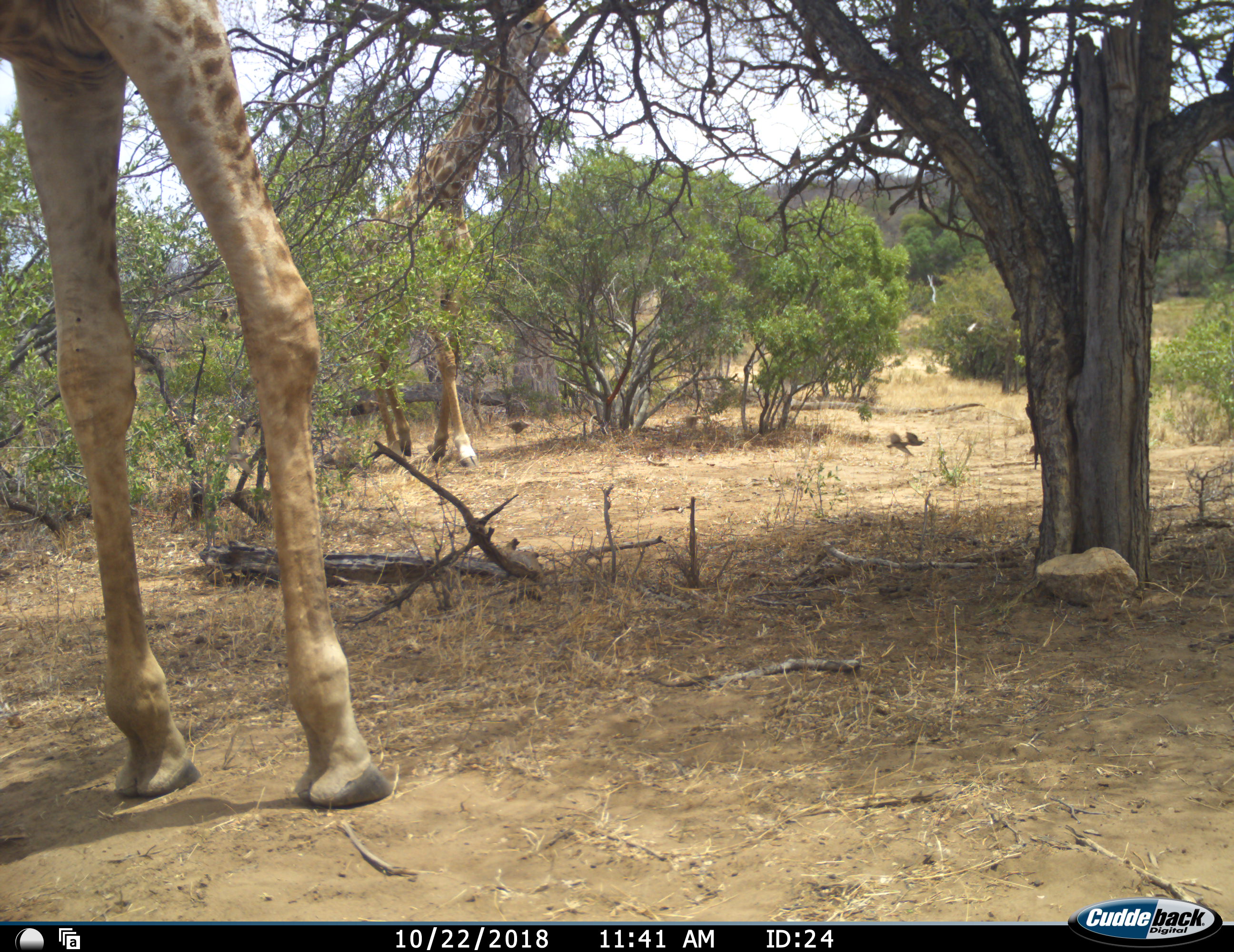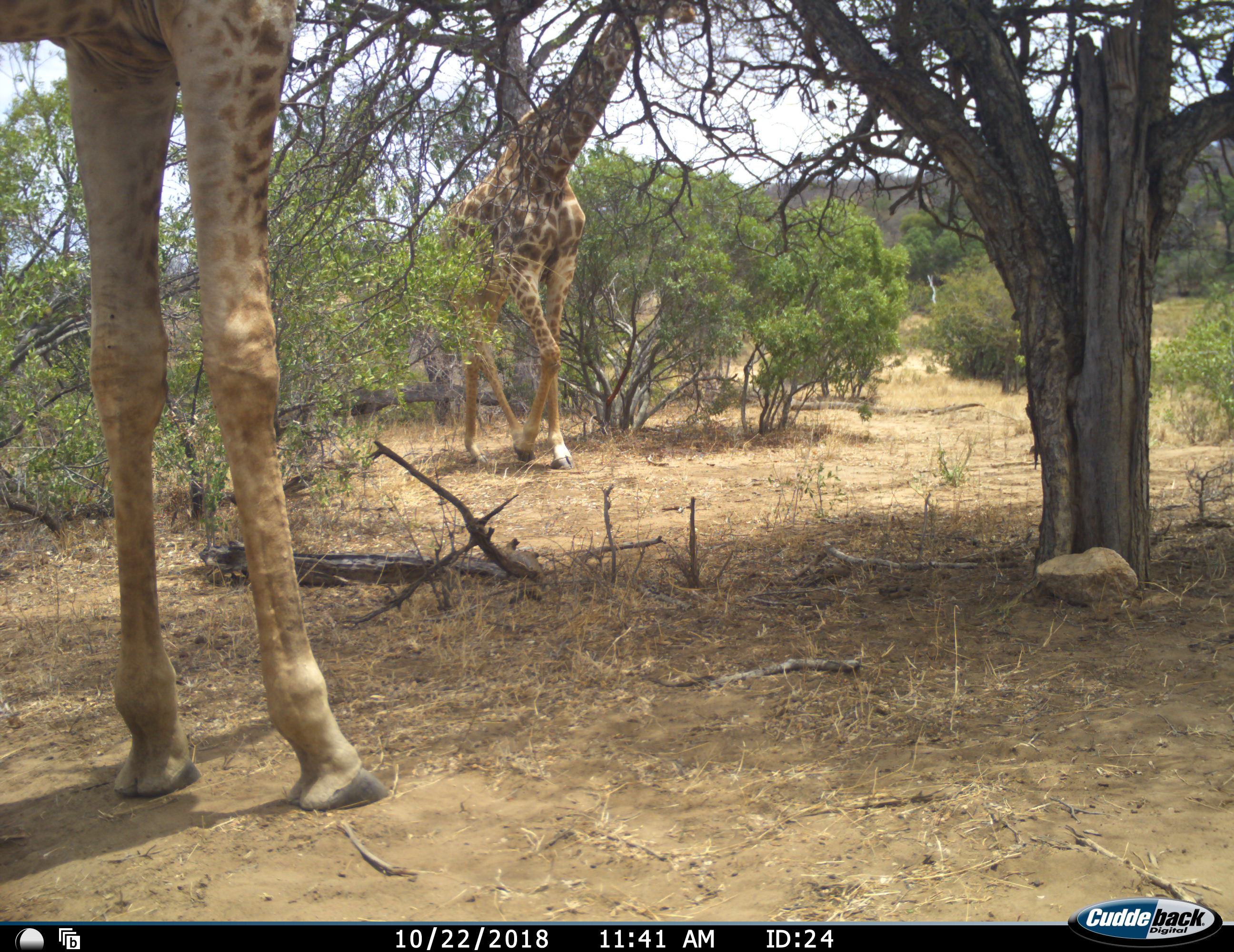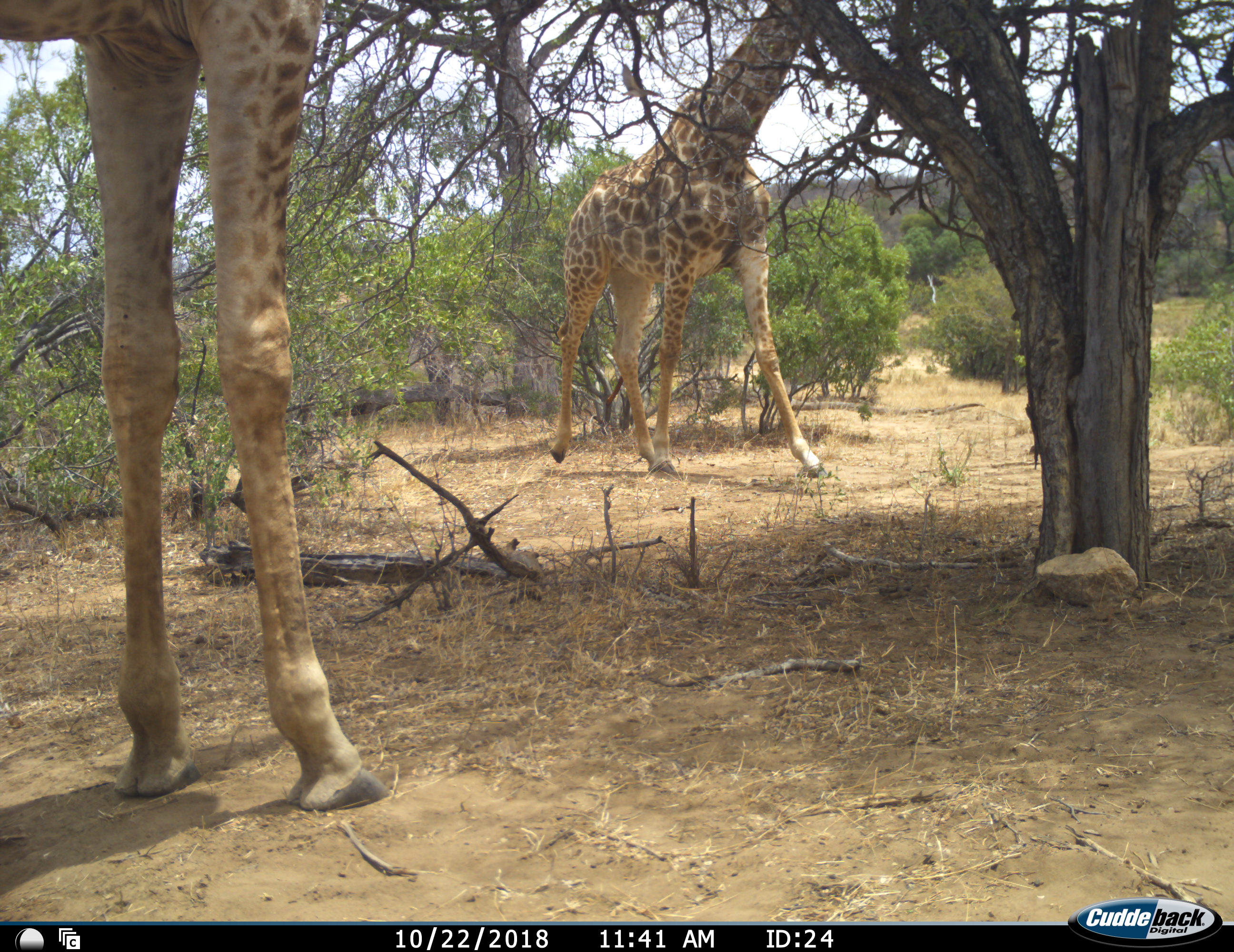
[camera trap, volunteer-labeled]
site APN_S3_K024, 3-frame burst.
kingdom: Animalia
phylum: Chordata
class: Mammalia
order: Artiodactyla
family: Giraffidae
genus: Giraffa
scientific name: Giraffa camelopardalis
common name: giraffe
Giraffe (Giraffa camelopardalis), count 2. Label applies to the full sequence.